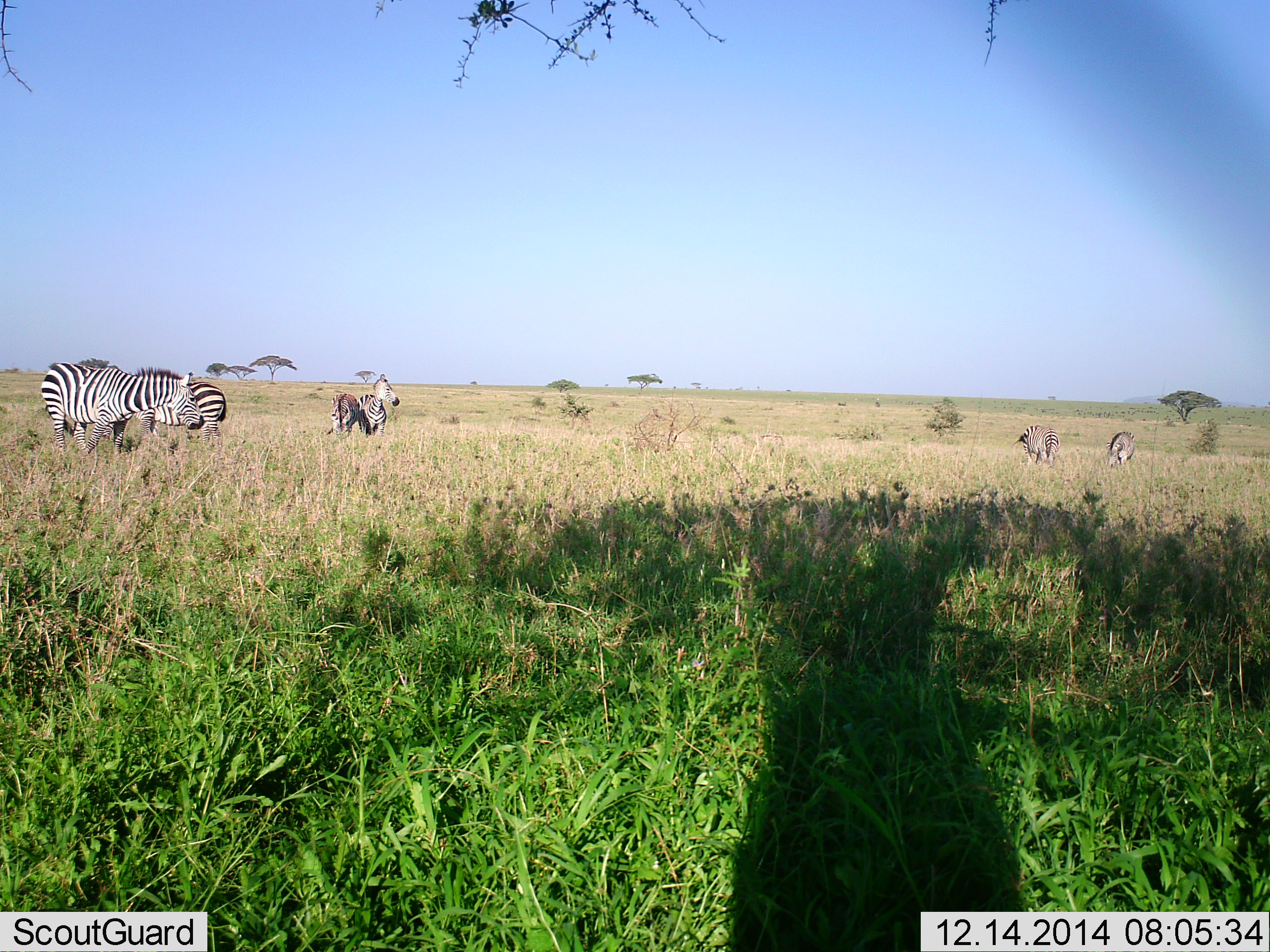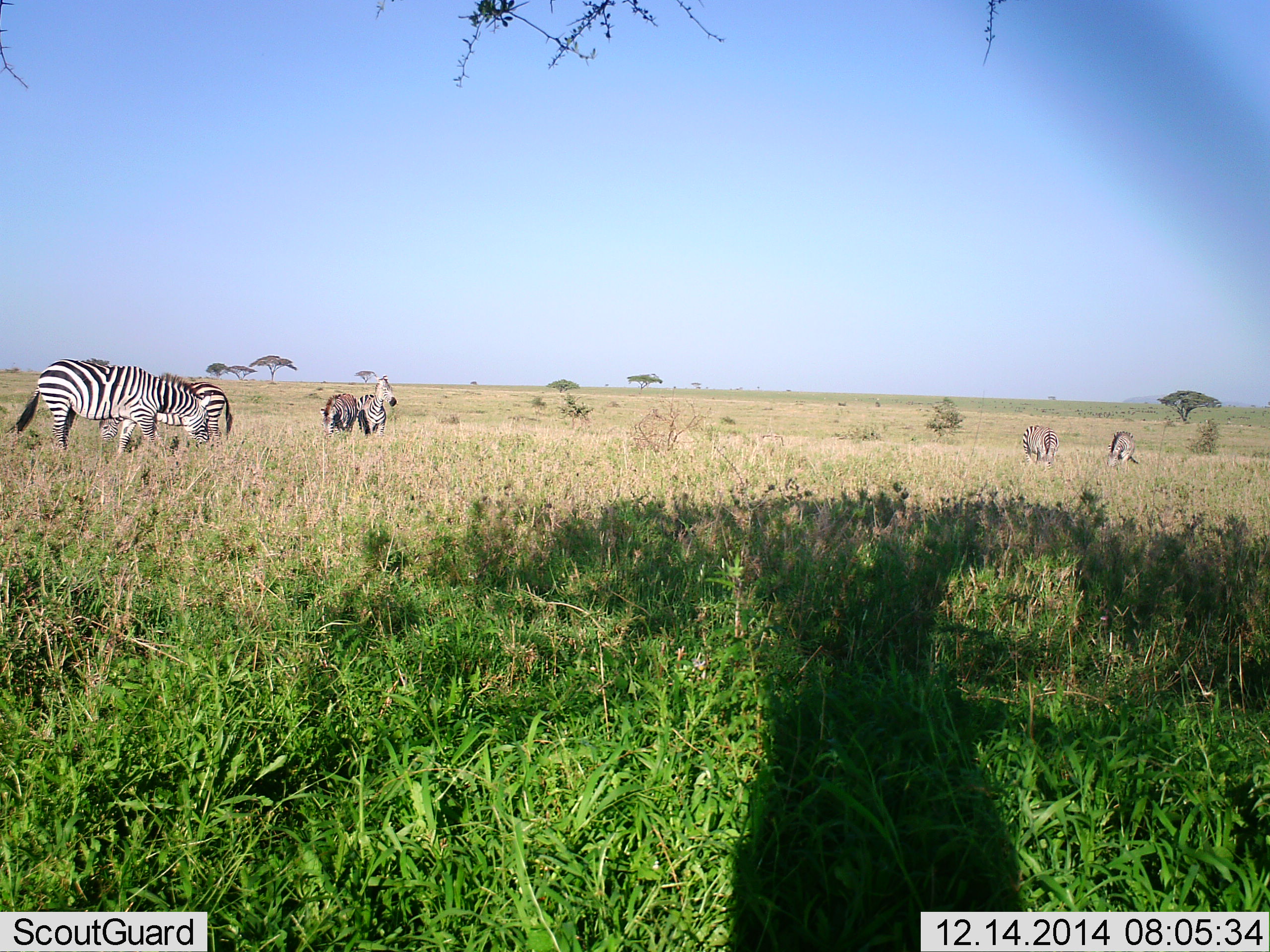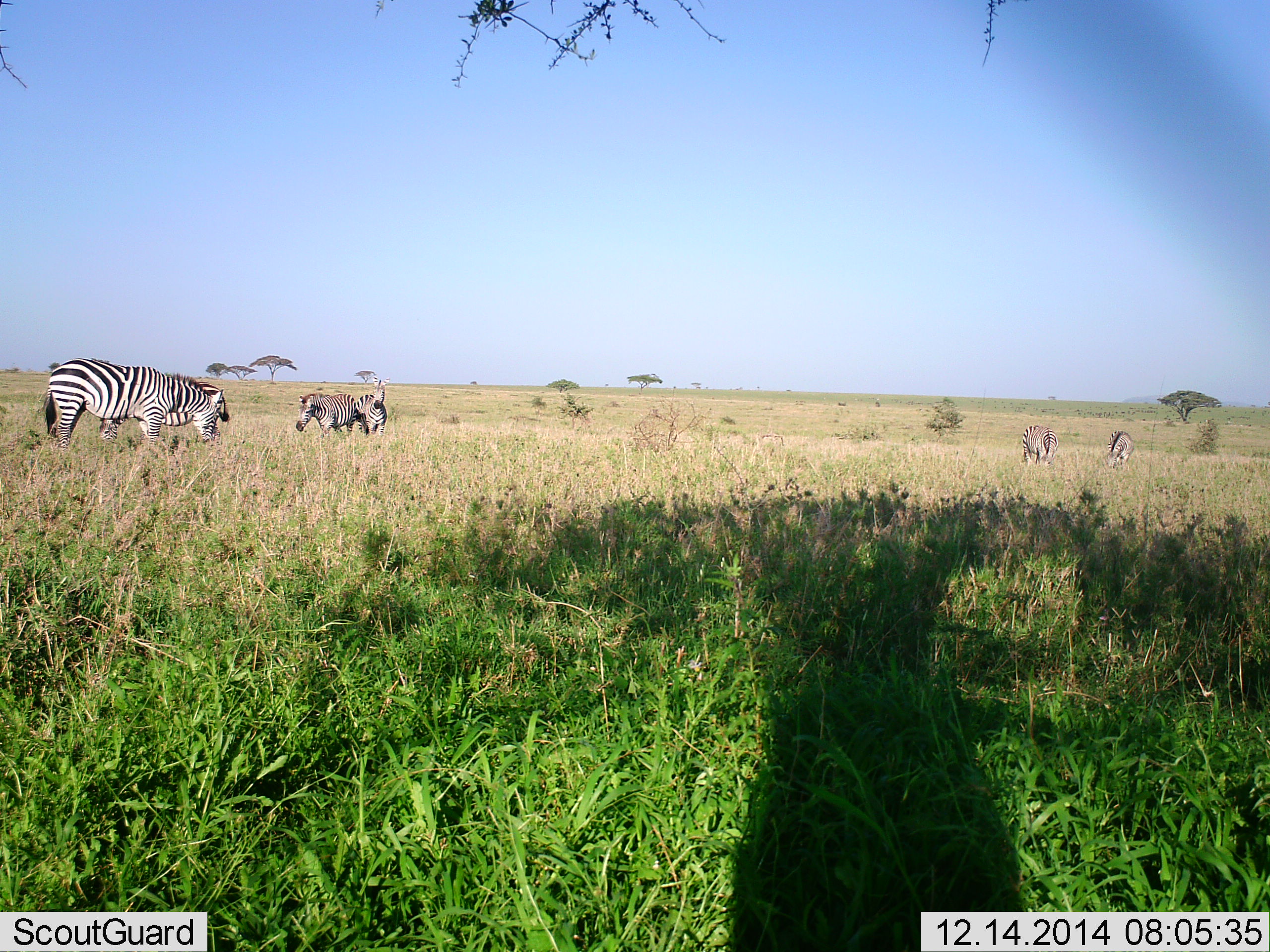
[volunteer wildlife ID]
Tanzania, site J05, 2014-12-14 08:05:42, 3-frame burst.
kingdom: Animalia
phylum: Chordata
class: Mammalia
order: Perissodactyla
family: Equidae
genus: Equus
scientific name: Equus quagga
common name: plains zebra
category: zebra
Zebra (plains zebra) (Equus quagga), count 6. Behavior (volunteer vote fractions): standing 60%, resting 0%, moving 20%, interacting 0%. Young present (vote fraction): 0%. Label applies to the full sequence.